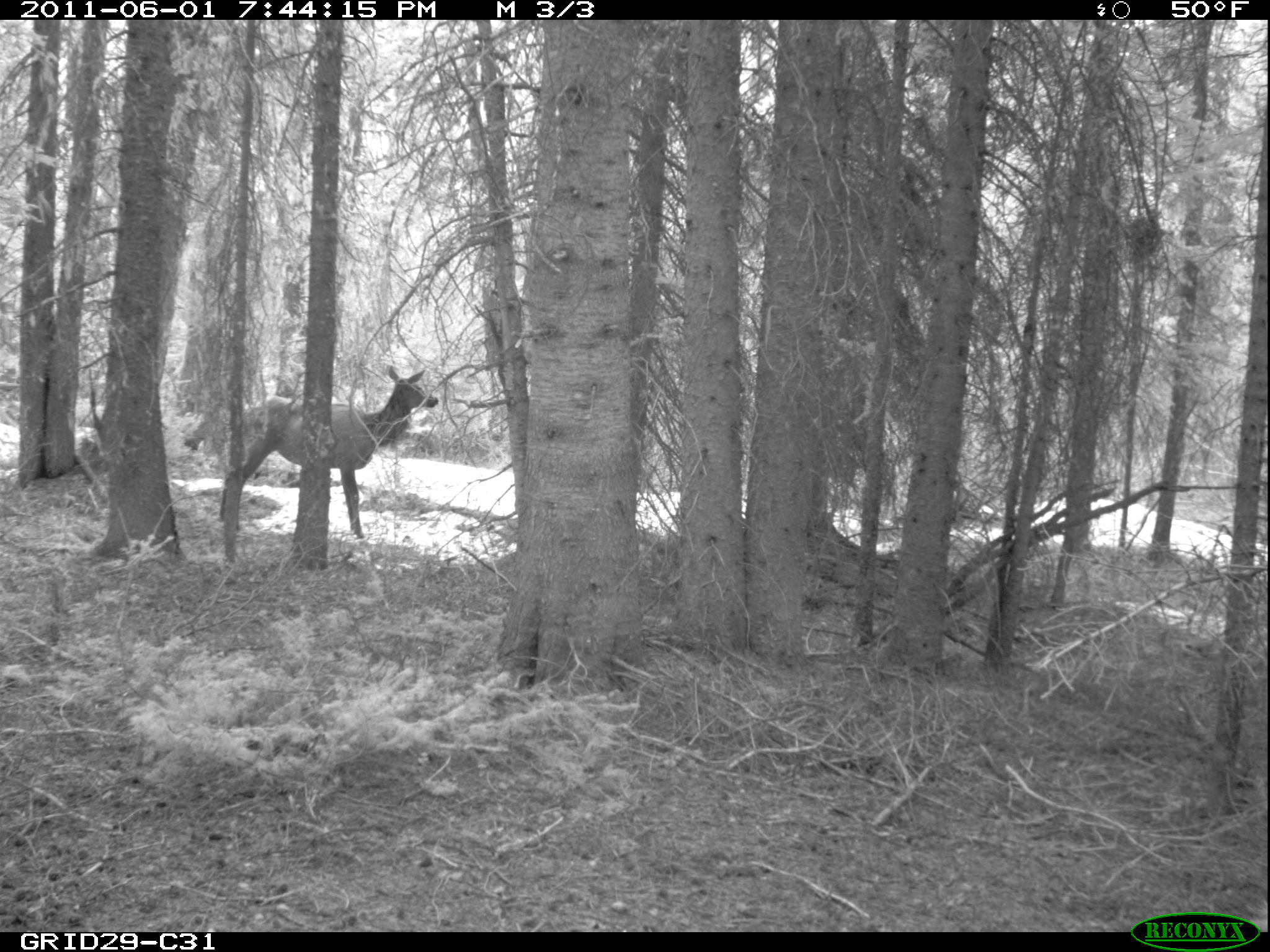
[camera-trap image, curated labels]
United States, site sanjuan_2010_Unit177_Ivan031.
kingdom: Animalia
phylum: Chordata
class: Mammalia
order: Artiodactyla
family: Cervidae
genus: Cervus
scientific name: Cervus elaphus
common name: red deer